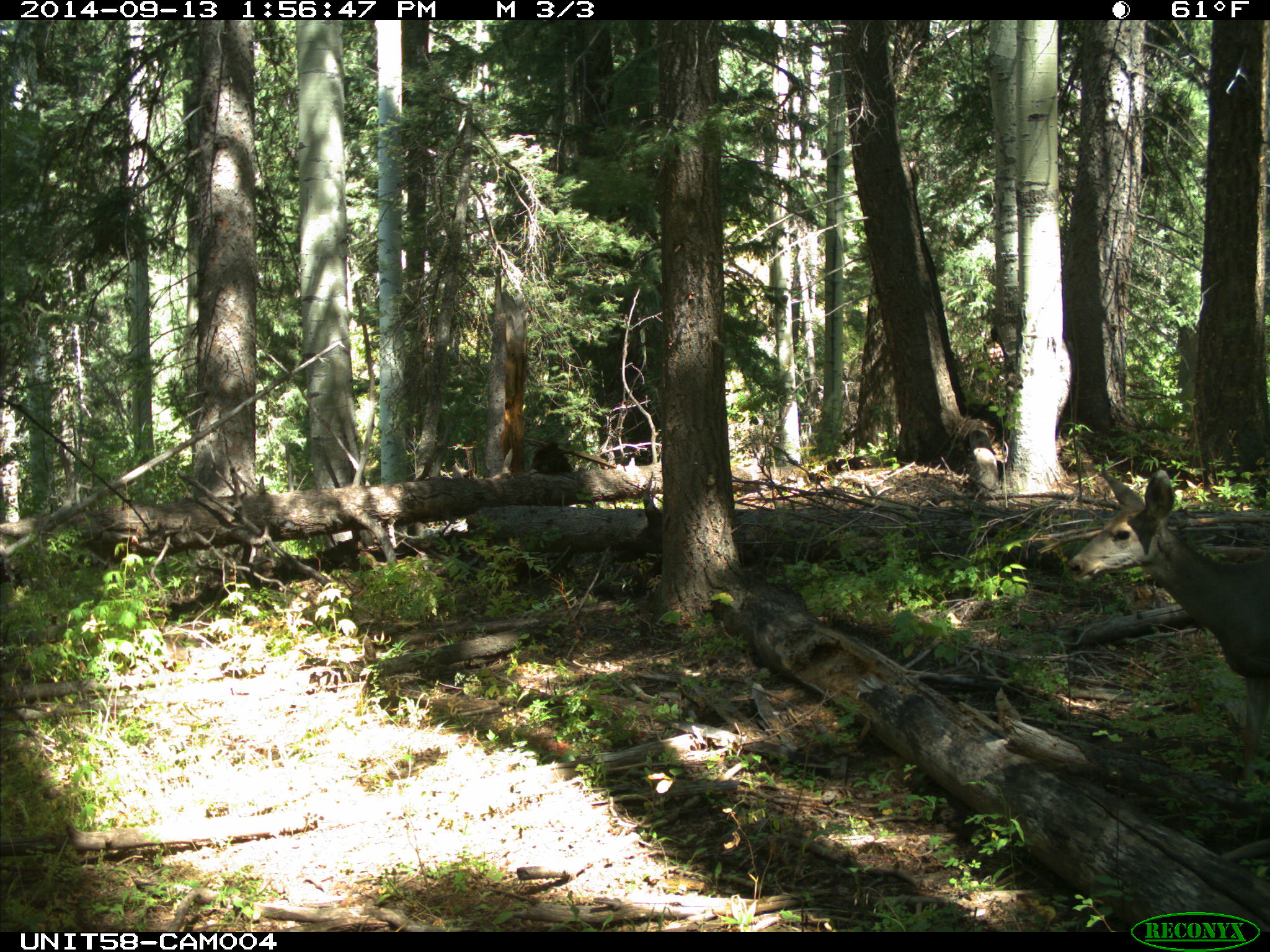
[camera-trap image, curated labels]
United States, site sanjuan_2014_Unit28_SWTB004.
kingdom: Animalia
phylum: Chordata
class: Mammalia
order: Artiodactyla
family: Cervidae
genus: Odocoileus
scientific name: Odocoileus hemionus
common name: mule deer